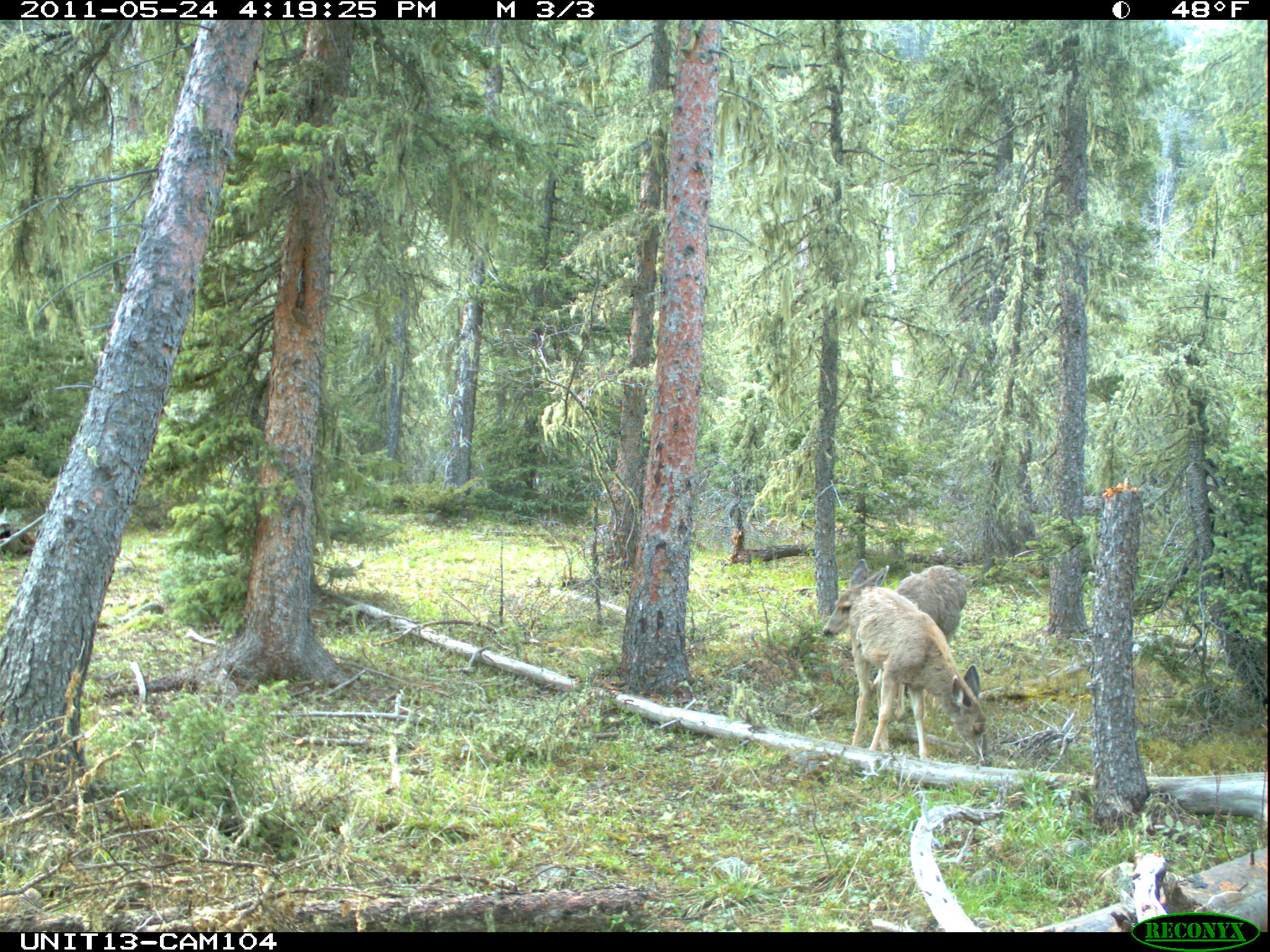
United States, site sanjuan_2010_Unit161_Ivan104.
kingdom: Animalia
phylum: Chordata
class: Mammalia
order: Artiodactyla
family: Cervidae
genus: Odocoileus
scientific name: Odocoileus hemionus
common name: mule deer